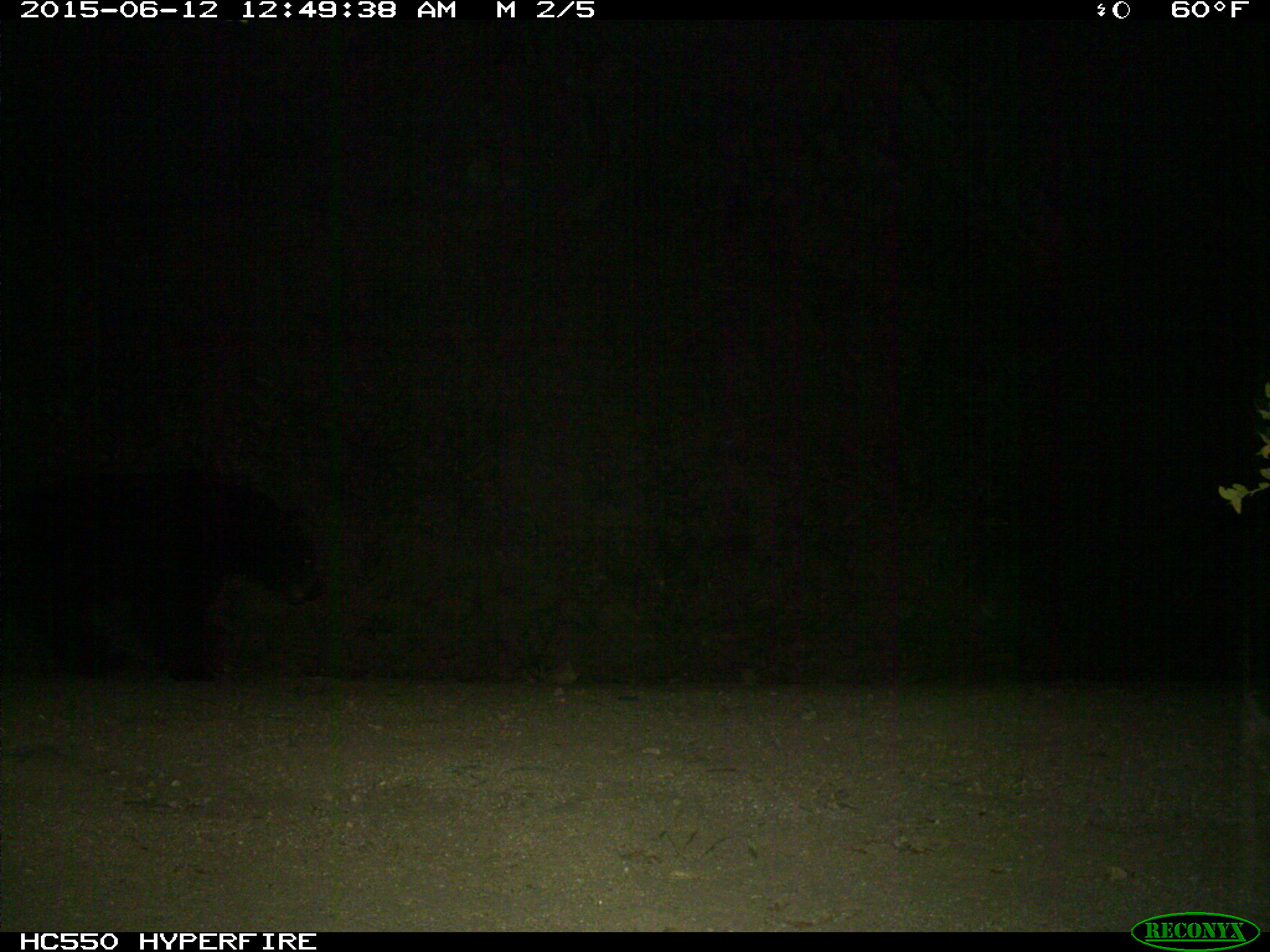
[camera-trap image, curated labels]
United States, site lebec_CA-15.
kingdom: Animalia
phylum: Chordata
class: Mammalia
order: Carnivora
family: Ursidae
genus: Ursus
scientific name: Ursus americanus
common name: american black bear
Ursus americanus (american black bear).